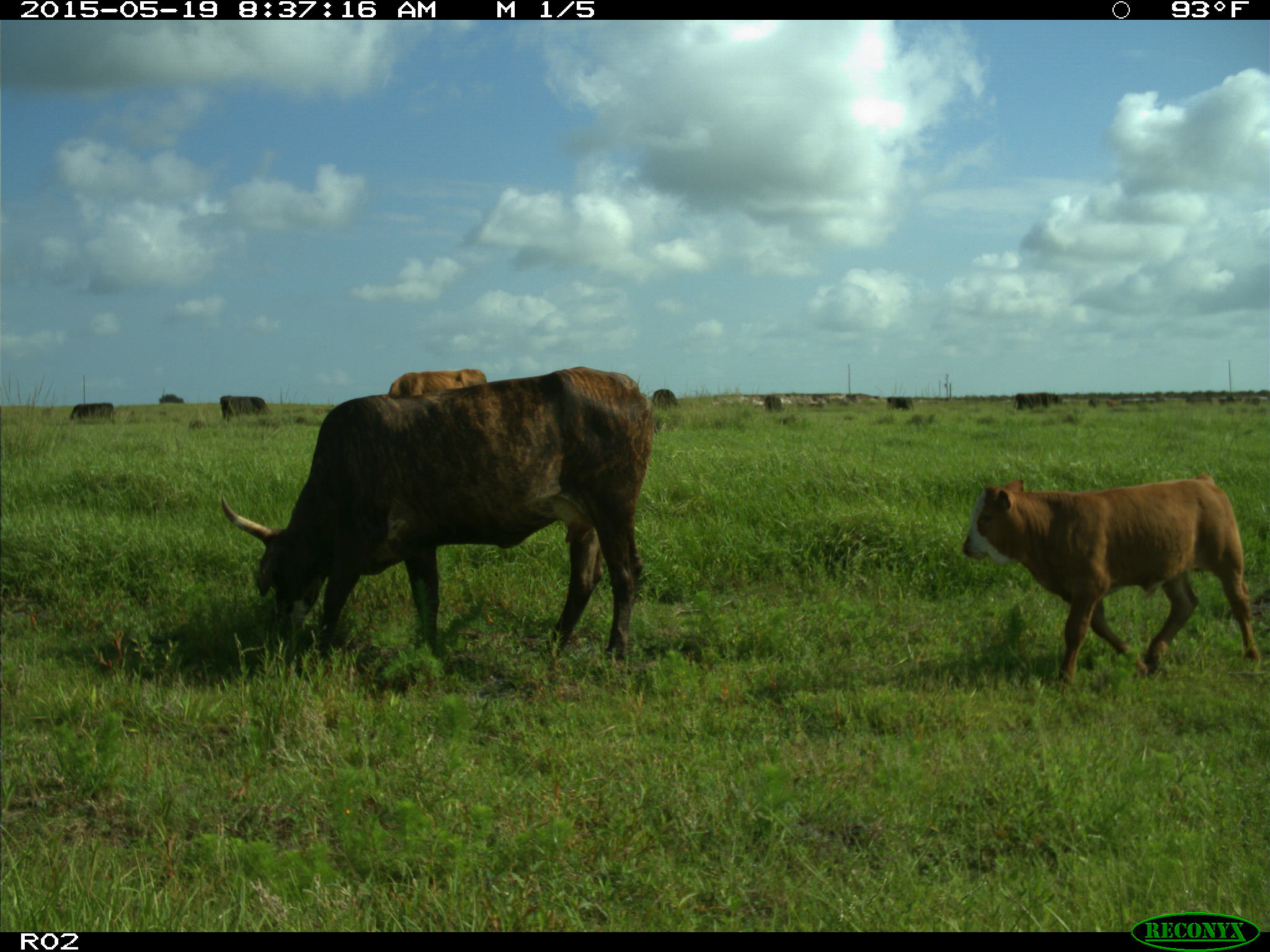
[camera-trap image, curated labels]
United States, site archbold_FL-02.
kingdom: Animalia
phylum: Chordata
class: Mammalia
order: Artiodactyla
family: Bovidae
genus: Bos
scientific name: Bos taurus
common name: domestic cow